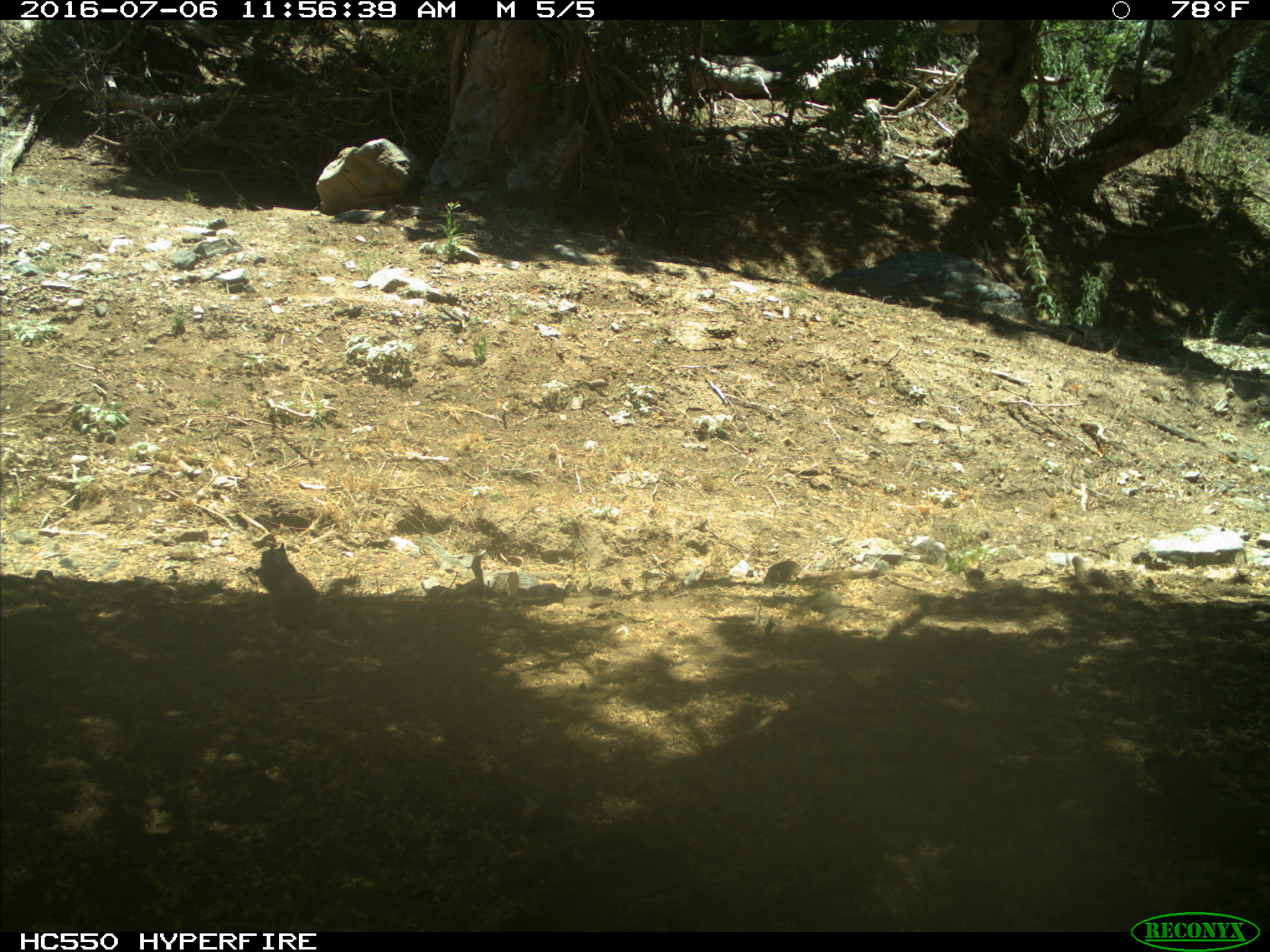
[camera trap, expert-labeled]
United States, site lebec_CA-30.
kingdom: Animalia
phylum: Chordata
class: Mammalia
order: Rodentia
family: Sciuridae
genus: Otospermophilus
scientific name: Otospermophilus beecheyi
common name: california ground squirrel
Otospermophilus beecheyi (california ground squirrel).